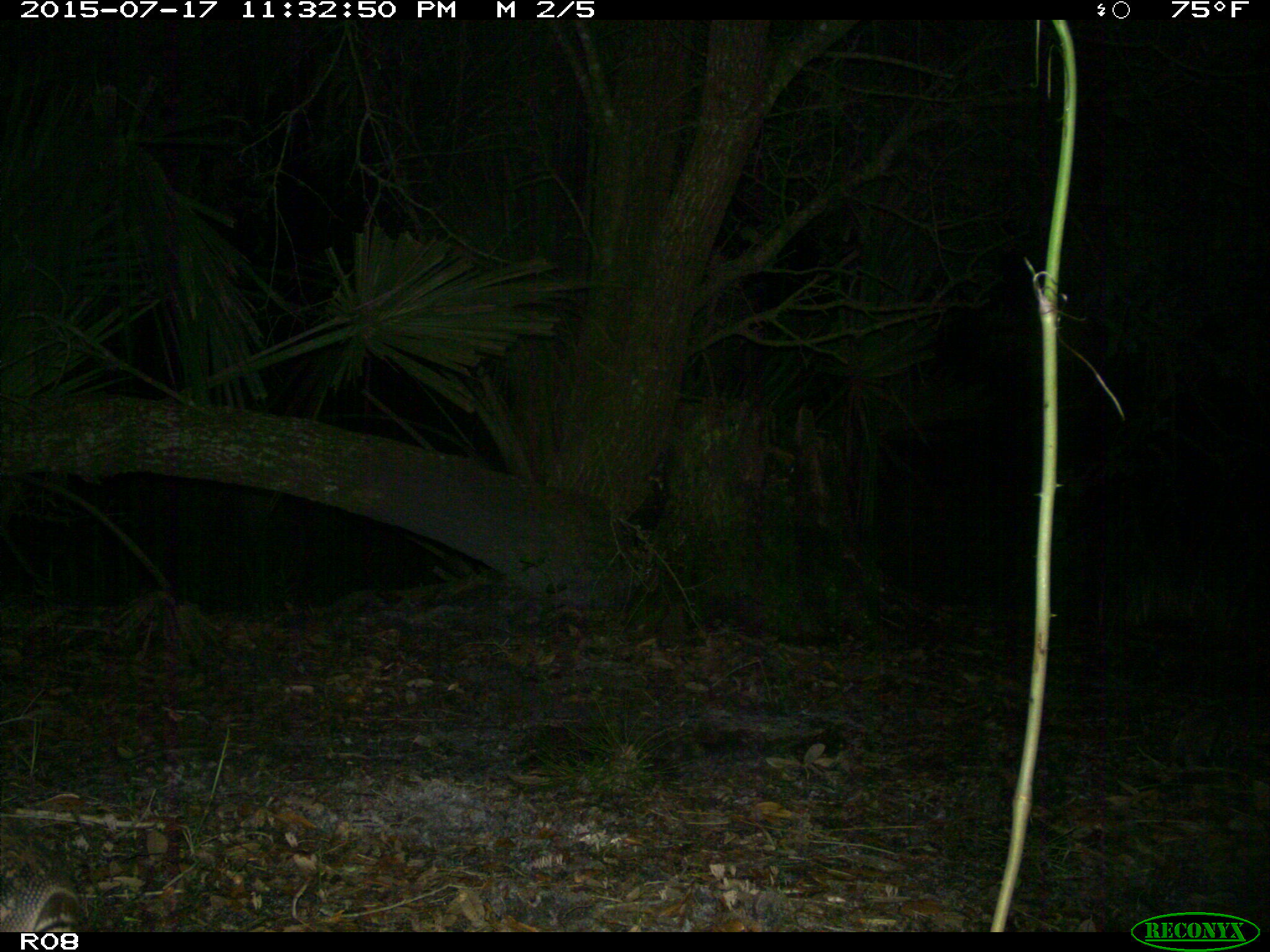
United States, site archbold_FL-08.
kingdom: Animalia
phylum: Chordata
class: Mammalia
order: Cingulata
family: Dasypodidae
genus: Dasypus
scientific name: Dasypus novemcinctus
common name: nine-banded armadillo